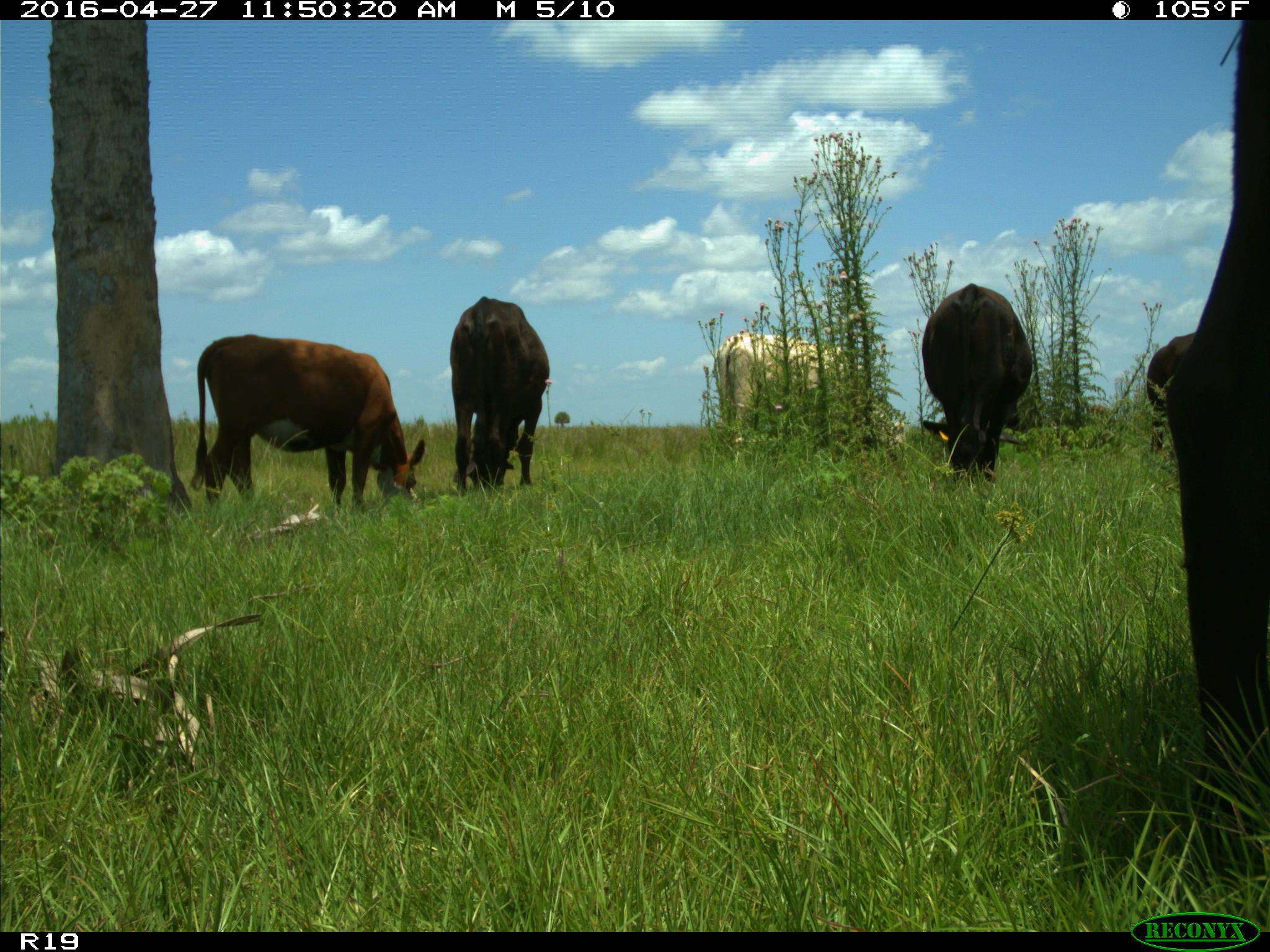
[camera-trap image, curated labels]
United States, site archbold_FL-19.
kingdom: Animalia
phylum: Chordata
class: Mammalia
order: Artiodactyla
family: Bovidae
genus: Bos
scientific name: Bos taurus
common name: domestic cow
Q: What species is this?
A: Bos taurus (domestic cow).